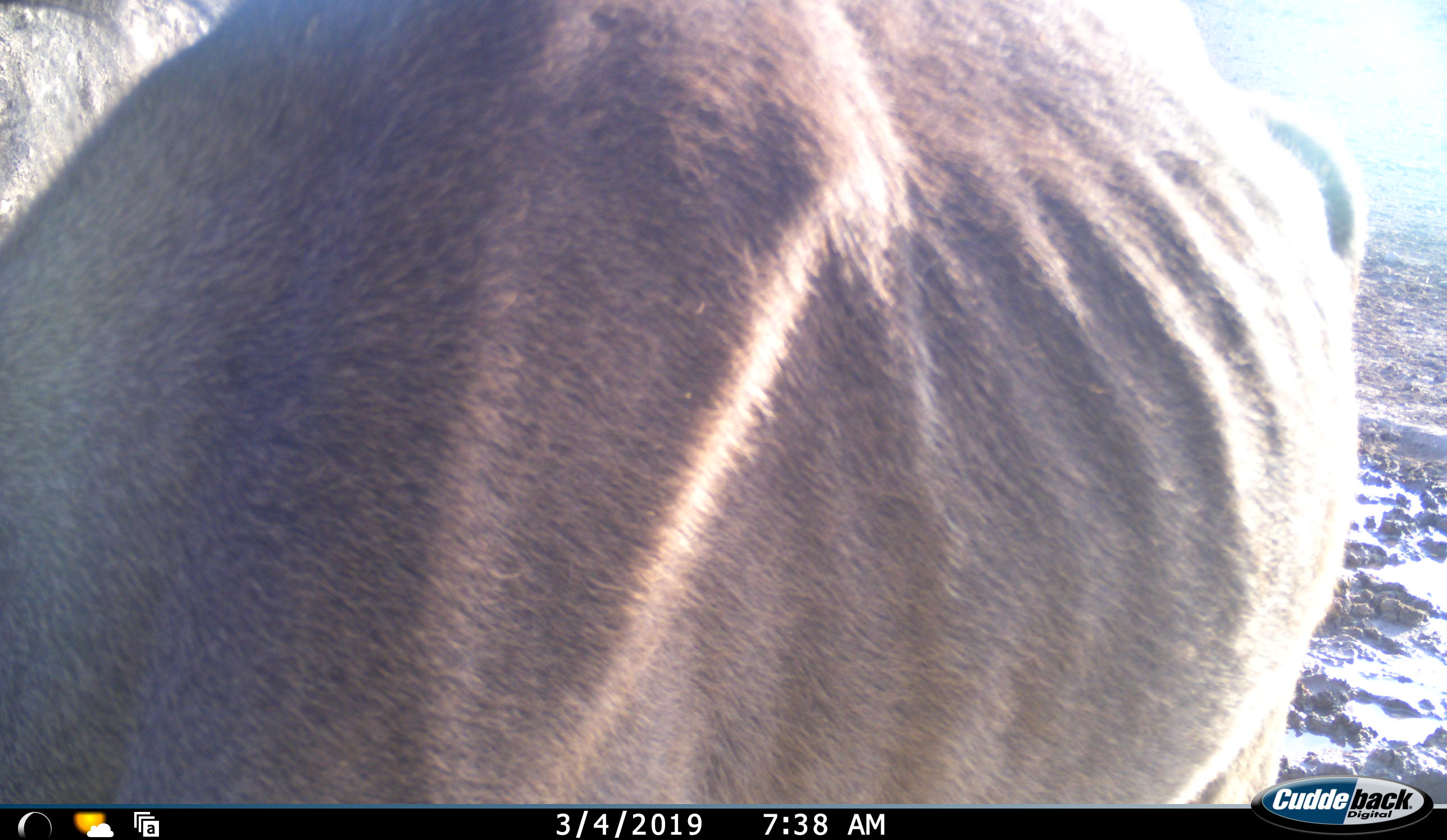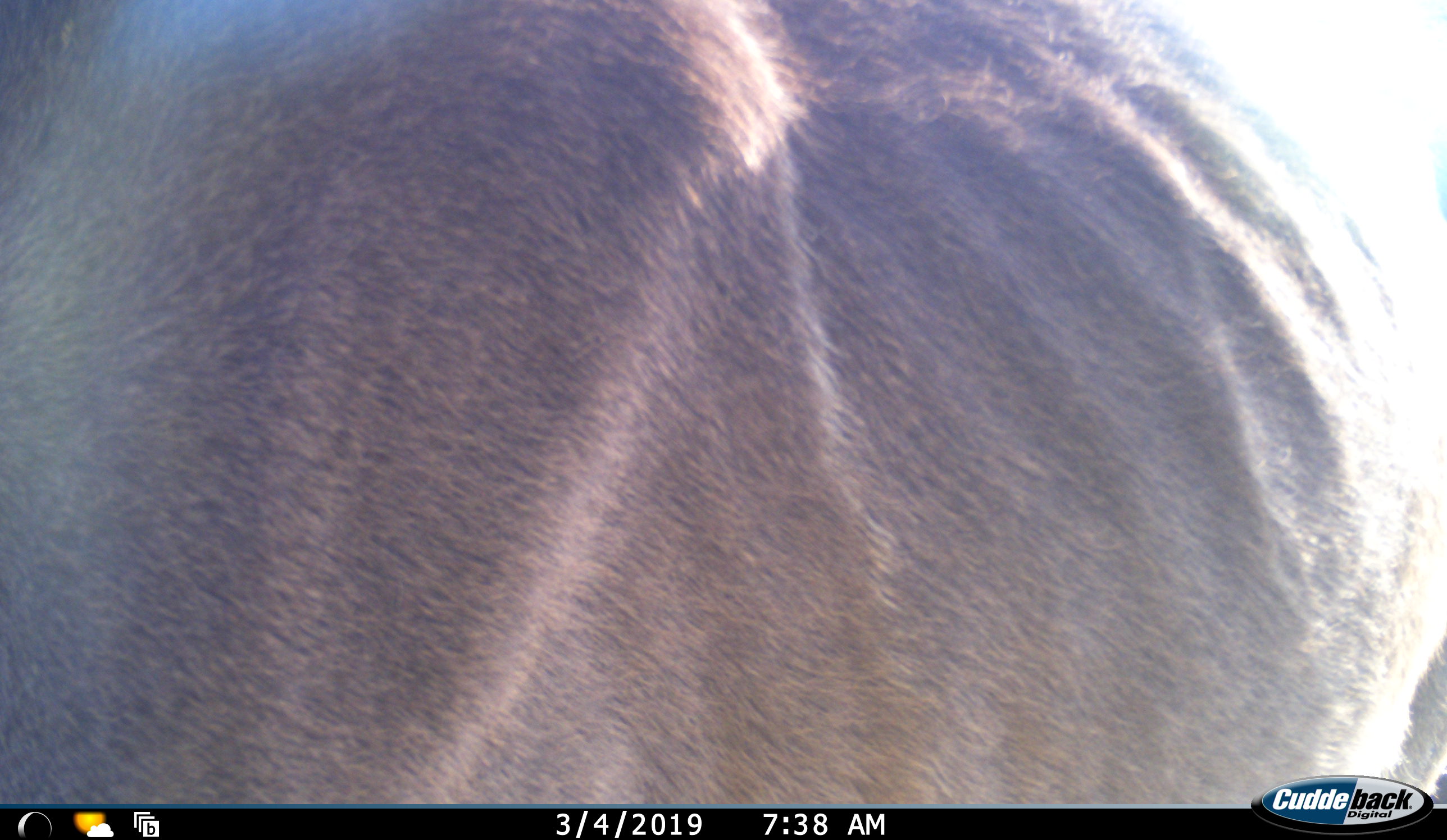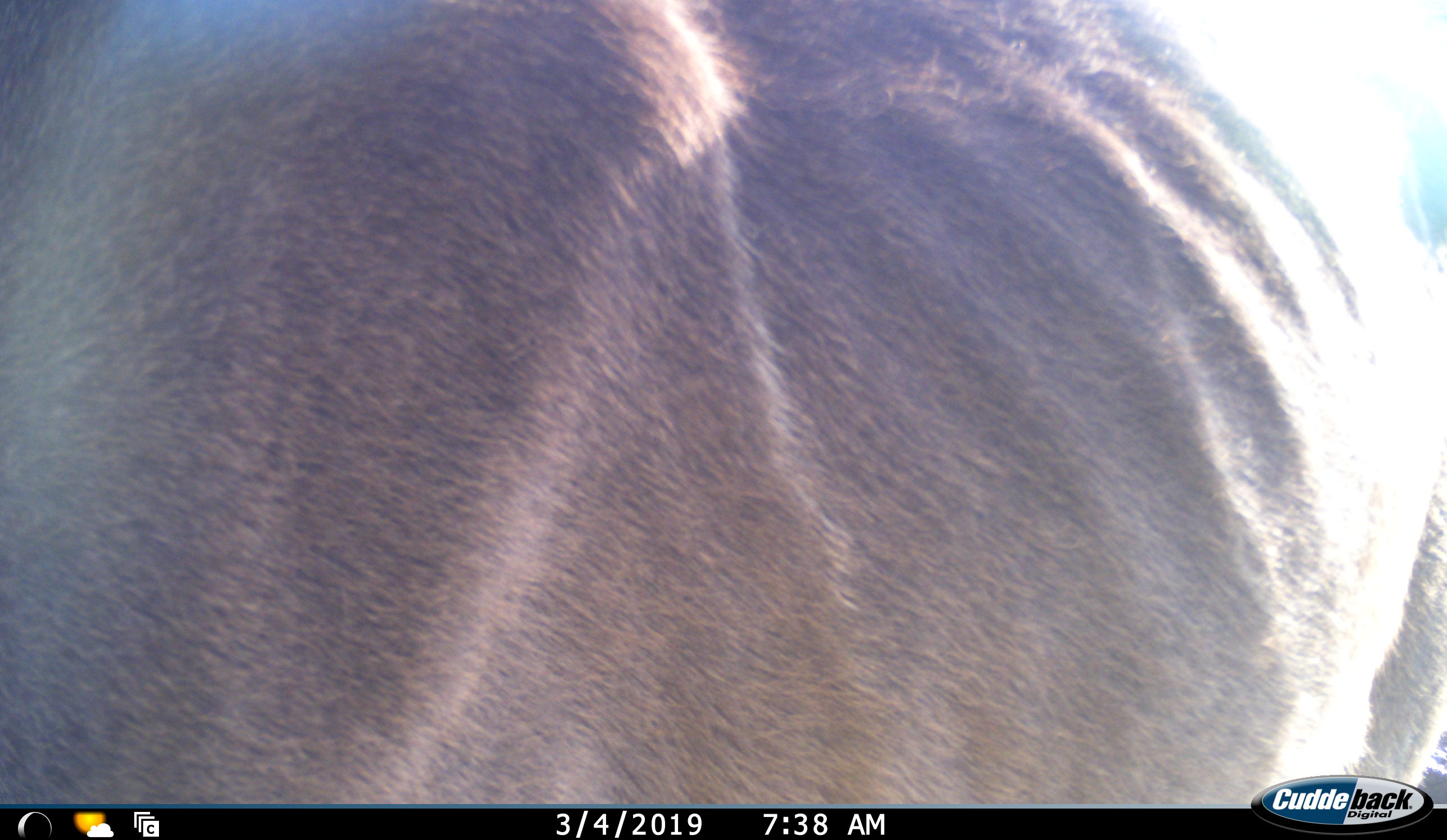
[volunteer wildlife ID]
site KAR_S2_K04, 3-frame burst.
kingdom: Animalia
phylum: Chordata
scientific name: Vertebrata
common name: domestic animal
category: domesticanimal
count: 1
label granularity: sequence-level